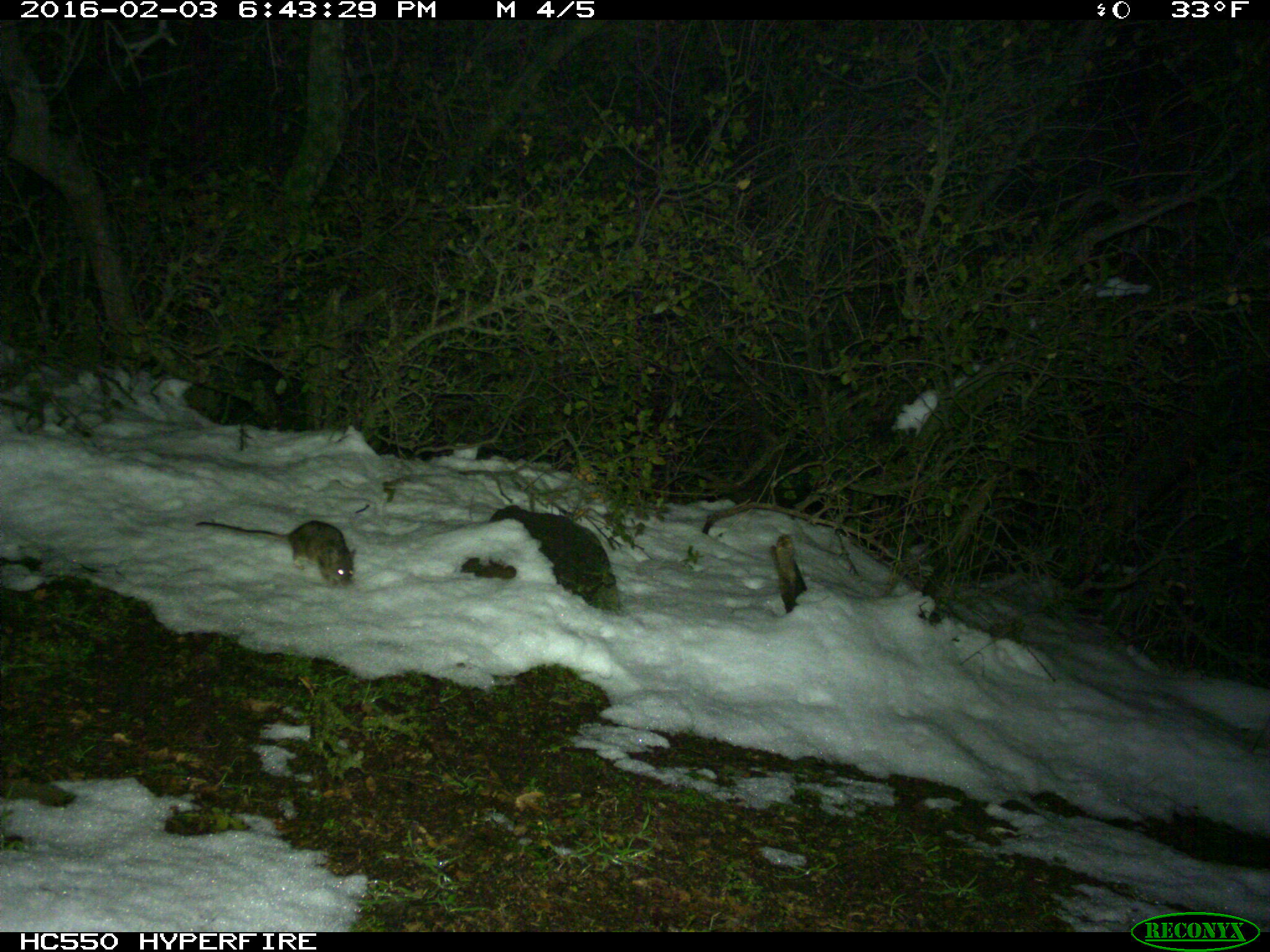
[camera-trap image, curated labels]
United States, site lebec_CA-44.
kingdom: Animalia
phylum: Chordata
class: Mammalia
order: Rodentia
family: Cricetidae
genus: Neotoma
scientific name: Neotoma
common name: pack rat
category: unidentified pack rat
Unidentified pack rat (pack rat) (Neotoma).